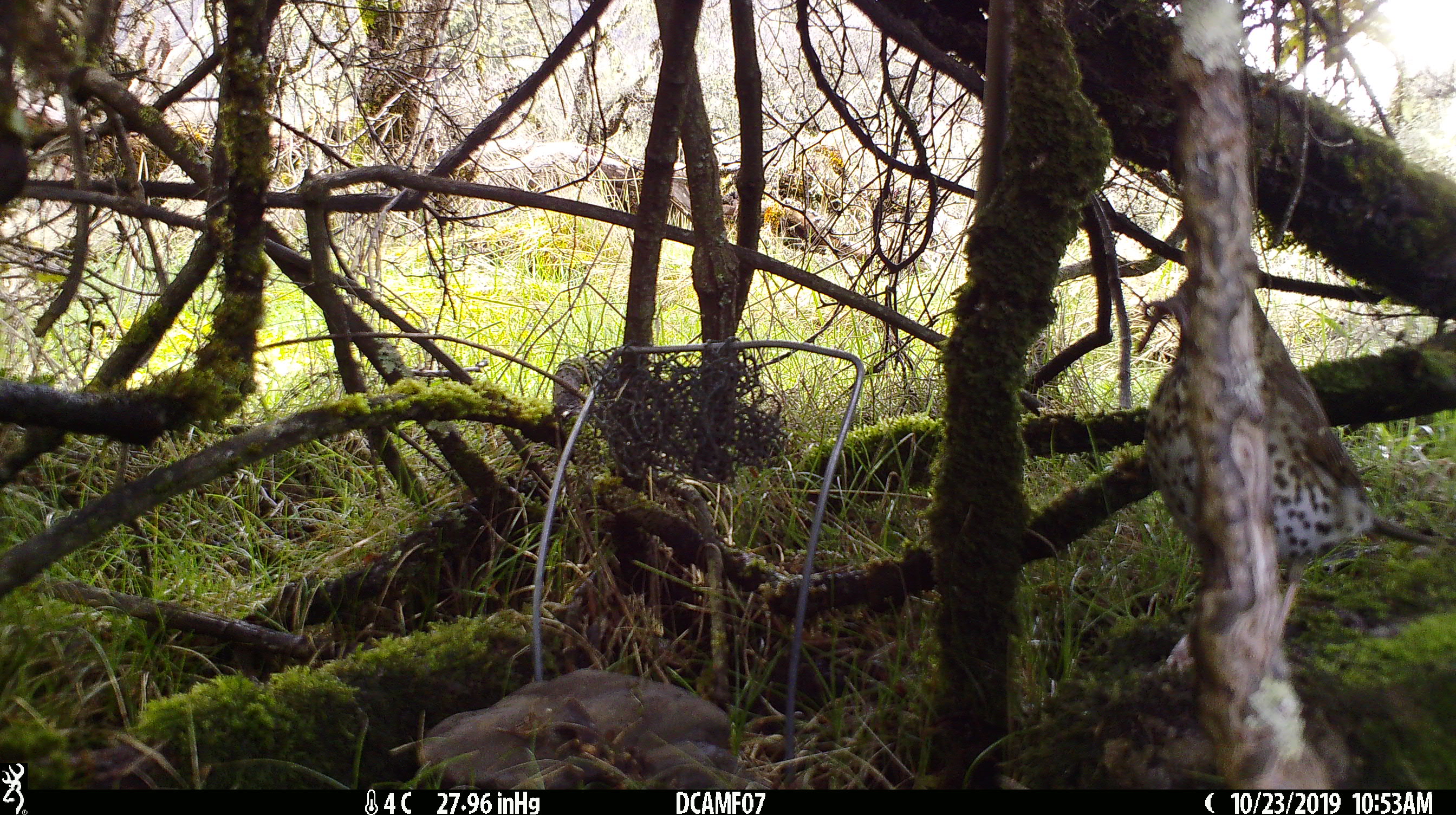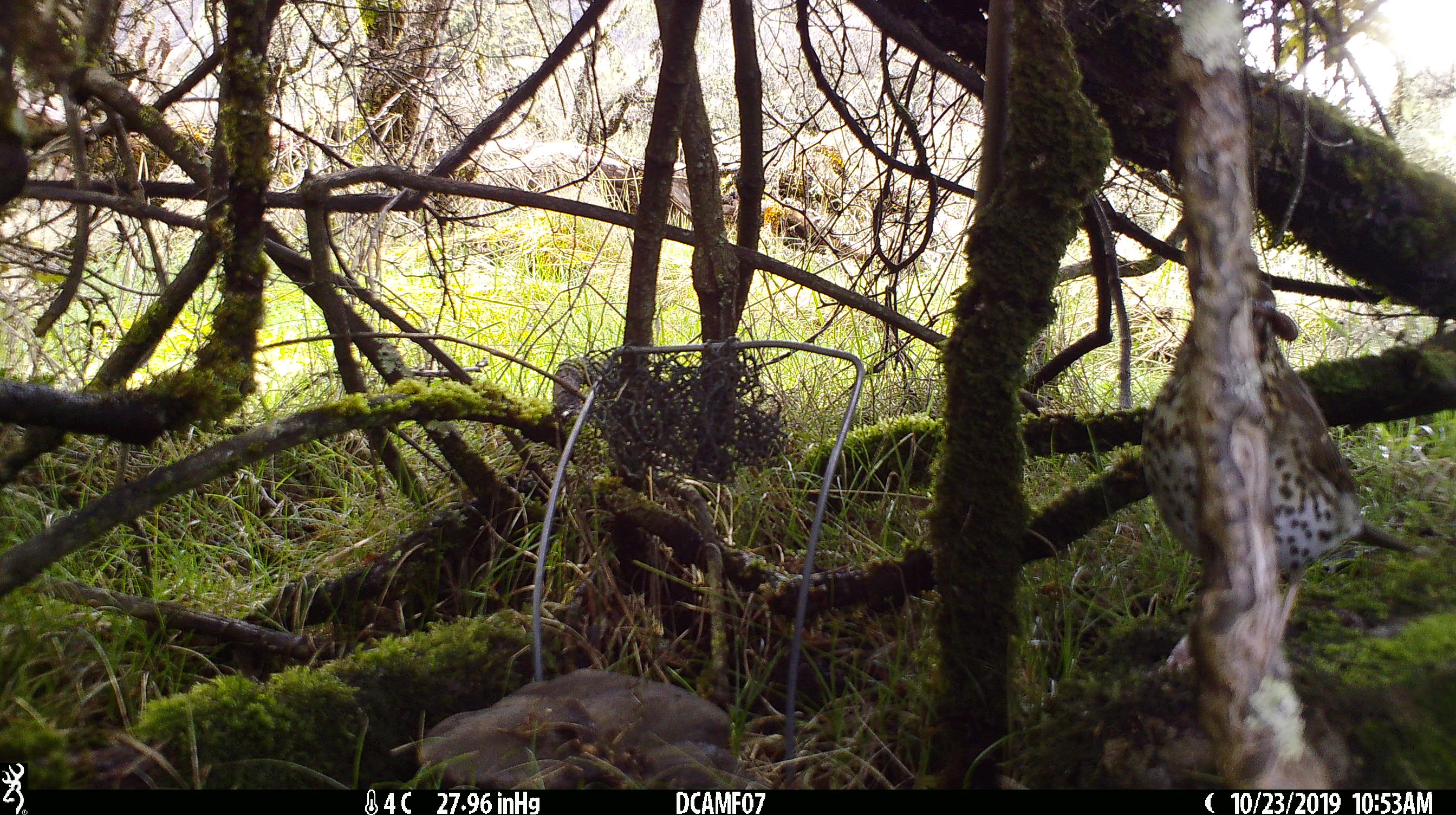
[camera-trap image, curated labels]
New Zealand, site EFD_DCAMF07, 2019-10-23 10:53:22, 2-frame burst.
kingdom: Animalia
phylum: Chordata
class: Aves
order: Passeriformes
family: Turdidae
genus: Turdus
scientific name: Turdus philomelos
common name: song thrush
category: thrush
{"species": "thrush (song thrush) (Turdus philomelos)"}